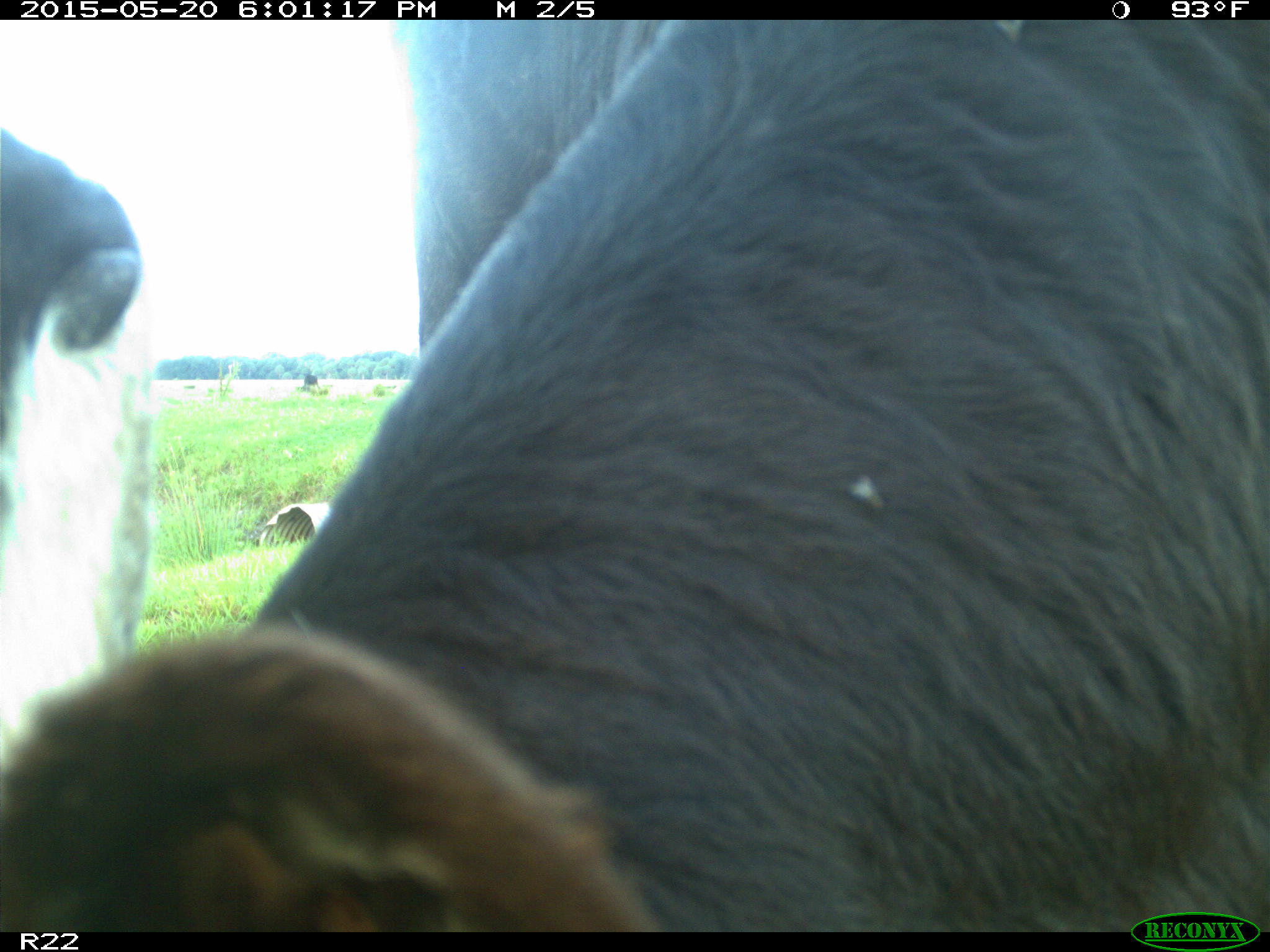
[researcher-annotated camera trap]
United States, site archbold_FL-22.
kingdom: Animalia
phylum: Chordata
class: Mammalia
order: Artiodactyla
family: Bovidae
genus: Bos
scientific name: Bos taurus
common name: domestic cow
Bos taurus (domestic cow).